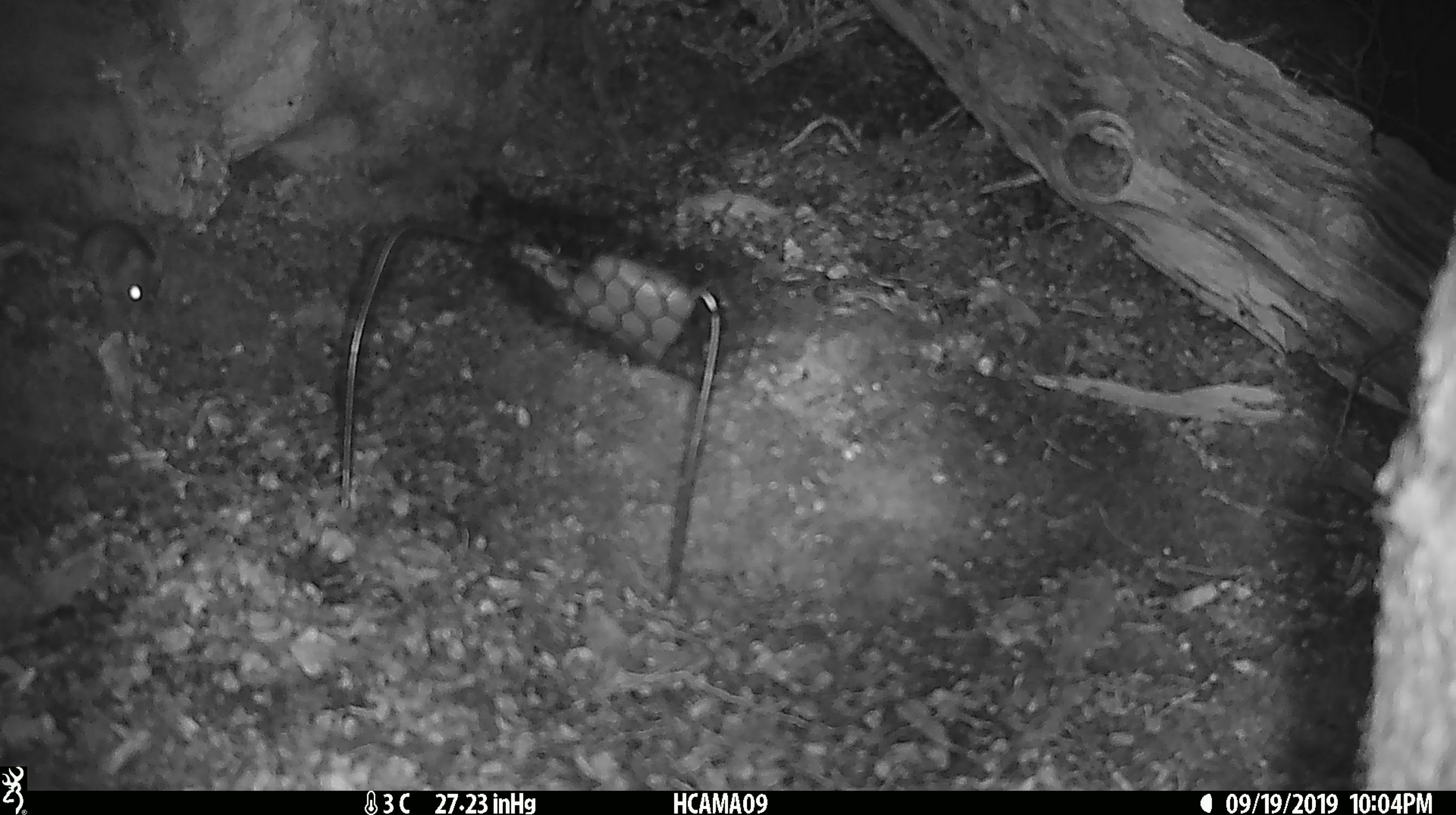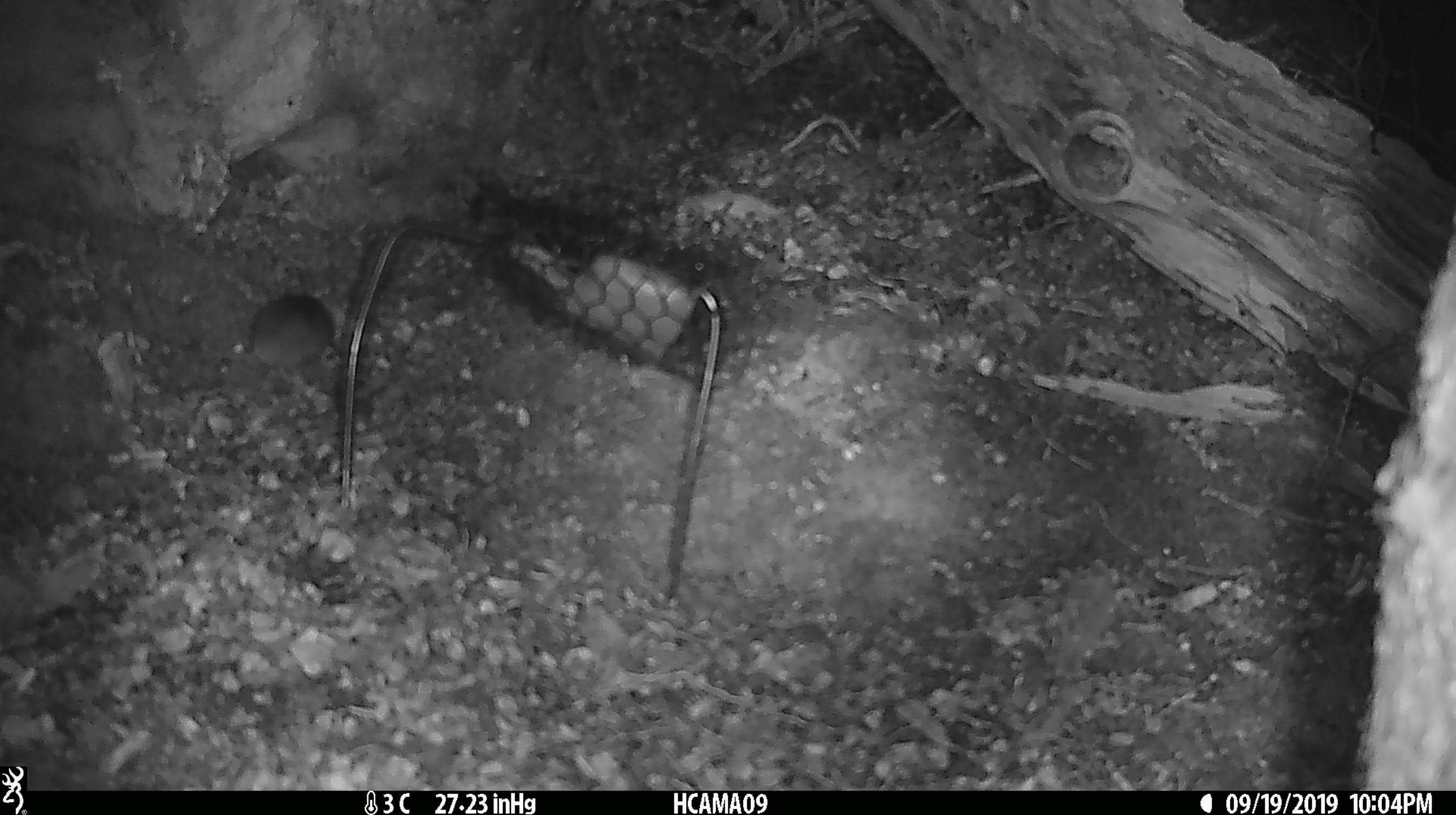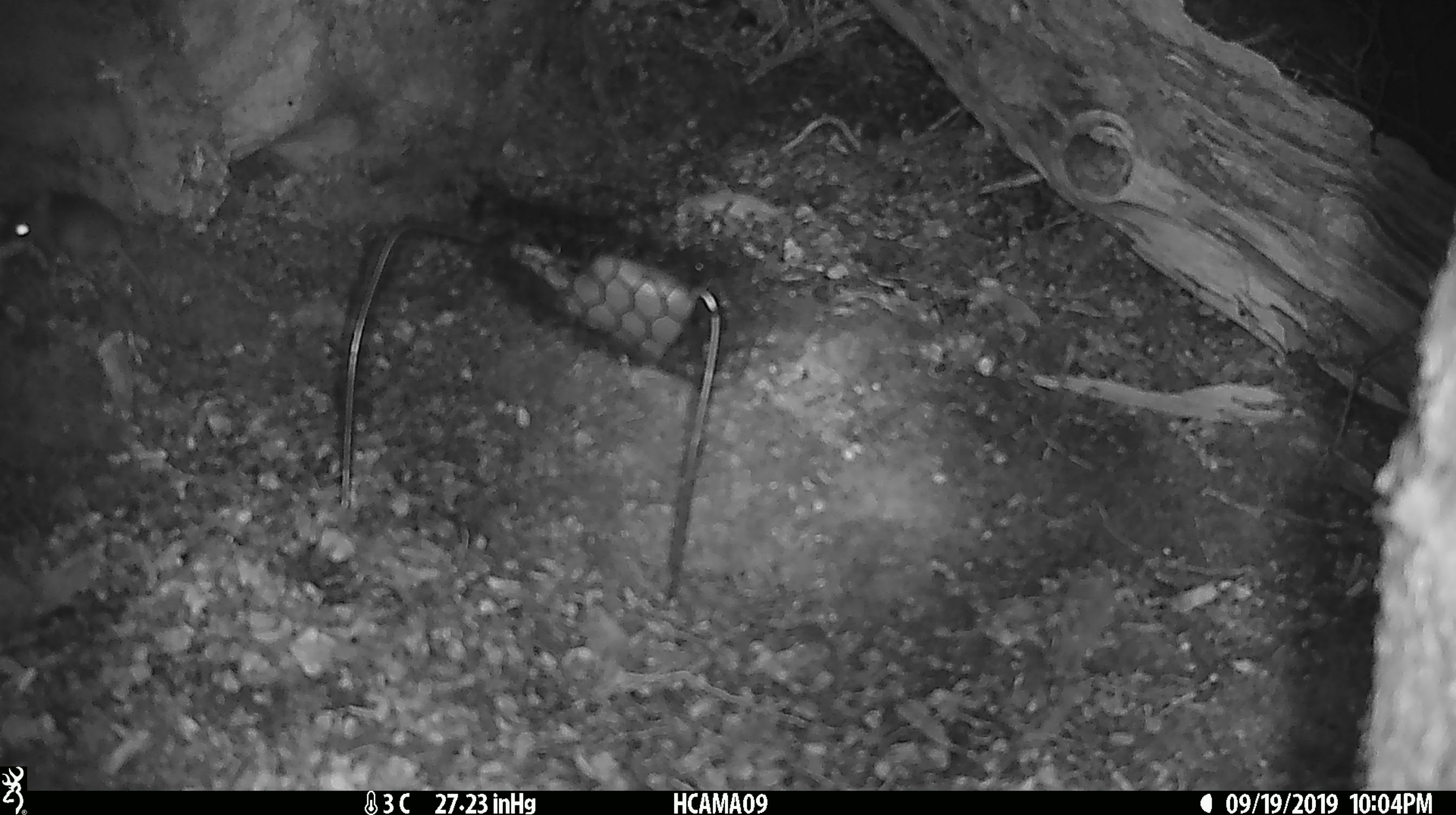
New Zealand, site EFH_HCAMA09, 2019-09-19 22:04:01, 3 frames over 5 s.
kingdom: Animalia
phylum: Chordata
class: Mammalia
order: Rodentia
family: Muridae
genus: Mus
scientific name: Mus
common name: mouse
Mouse (Mus).